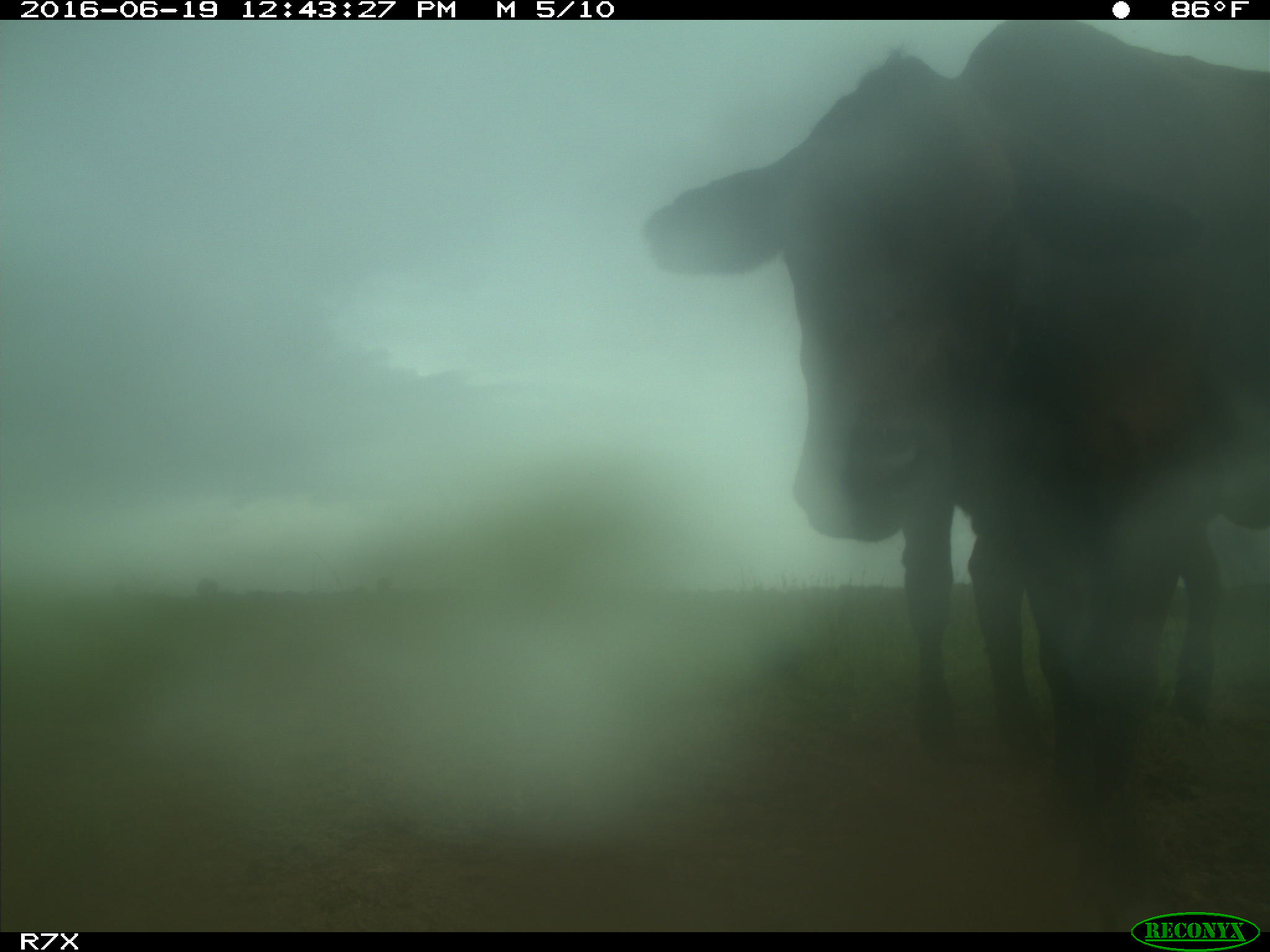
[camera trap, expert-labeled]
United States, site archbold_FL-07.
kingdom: Animalia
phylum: Chordata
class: Mammalia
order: Artiodactyla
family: Bovidae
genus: Bos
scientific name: Bos taurus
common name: domestic cow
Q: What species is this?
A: Bos taurus (domestic cow).